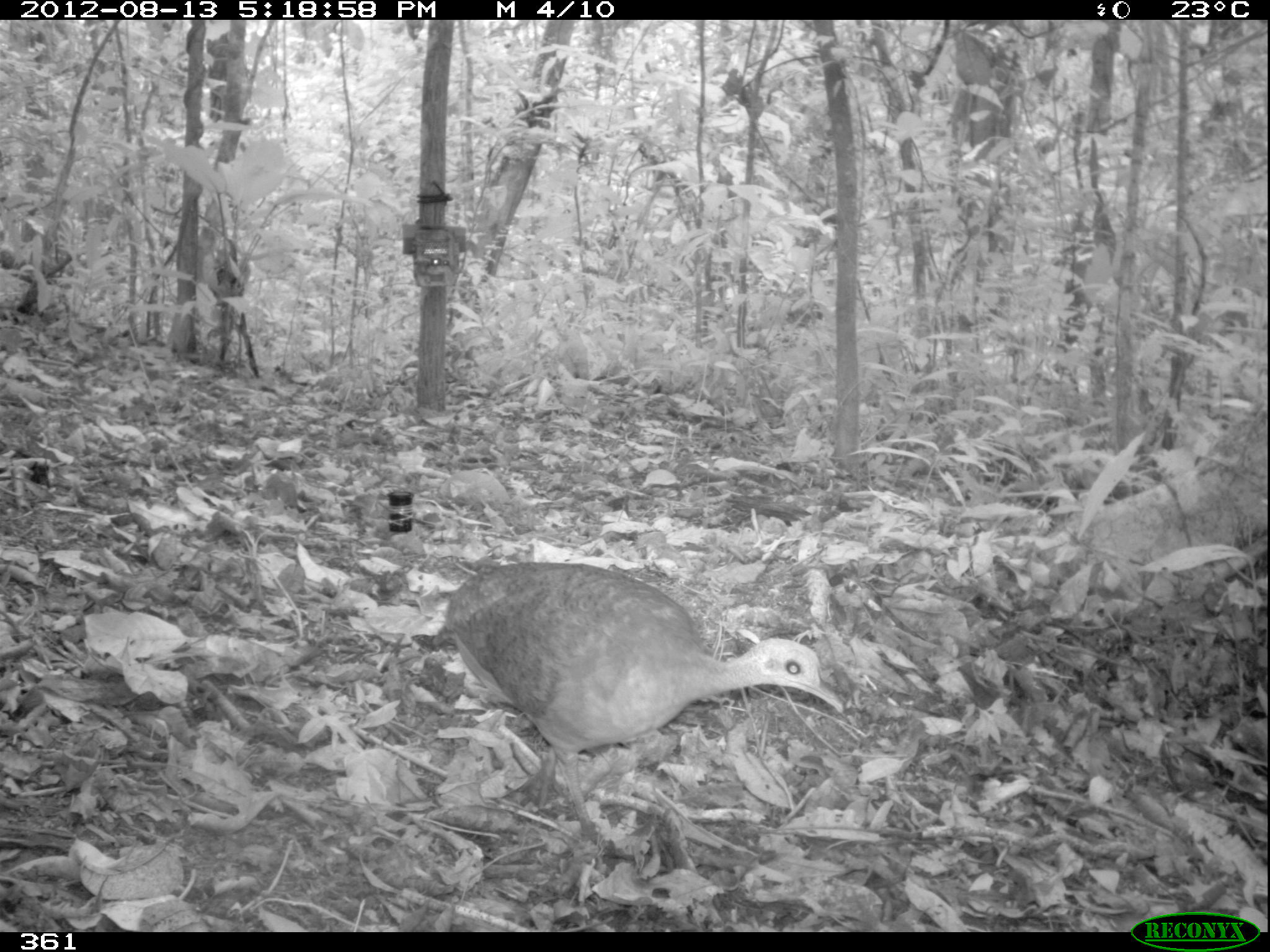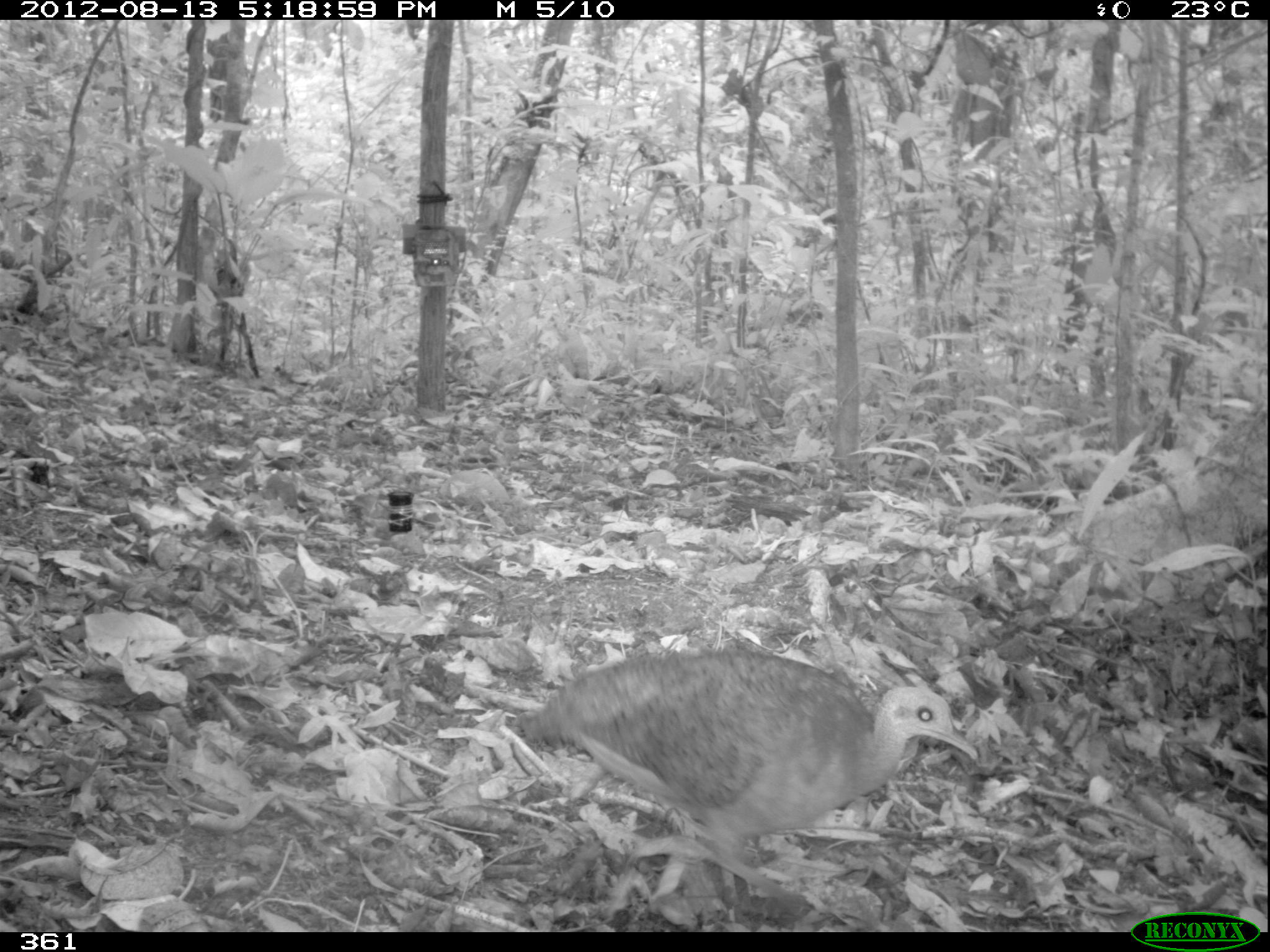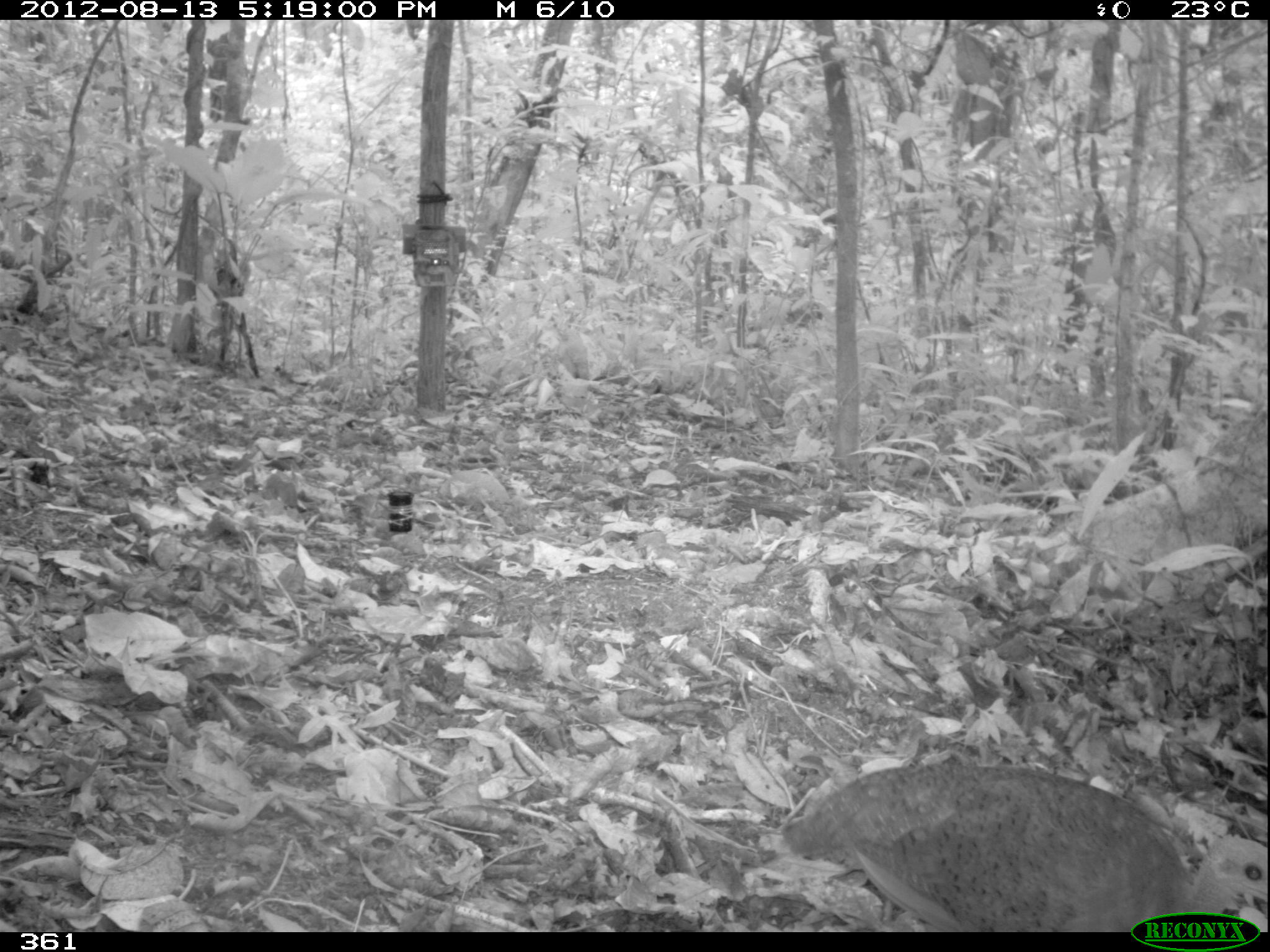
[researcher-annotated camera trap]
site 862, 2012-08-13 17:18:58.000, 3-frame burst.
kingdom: Animalia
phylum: Chordata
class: Aves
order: Galliformes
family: Phasianidae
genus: Alectoris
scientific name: Alectoris rufa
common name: red-legged partridge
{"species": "Alectoris rufa (red-legged partridge)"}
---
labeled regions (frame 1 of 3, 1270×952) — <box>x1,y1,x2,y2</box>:
alectoris rufa: <box>443,559,849,857</box>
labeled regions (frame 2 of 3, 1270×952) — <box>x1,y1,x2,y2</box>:
alectoris rufa: <box>514,641,983,926</box>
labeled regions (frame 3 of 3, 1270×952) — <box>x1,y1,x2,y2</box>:
alectoris rufa: <box>777,759,1265,932</box>